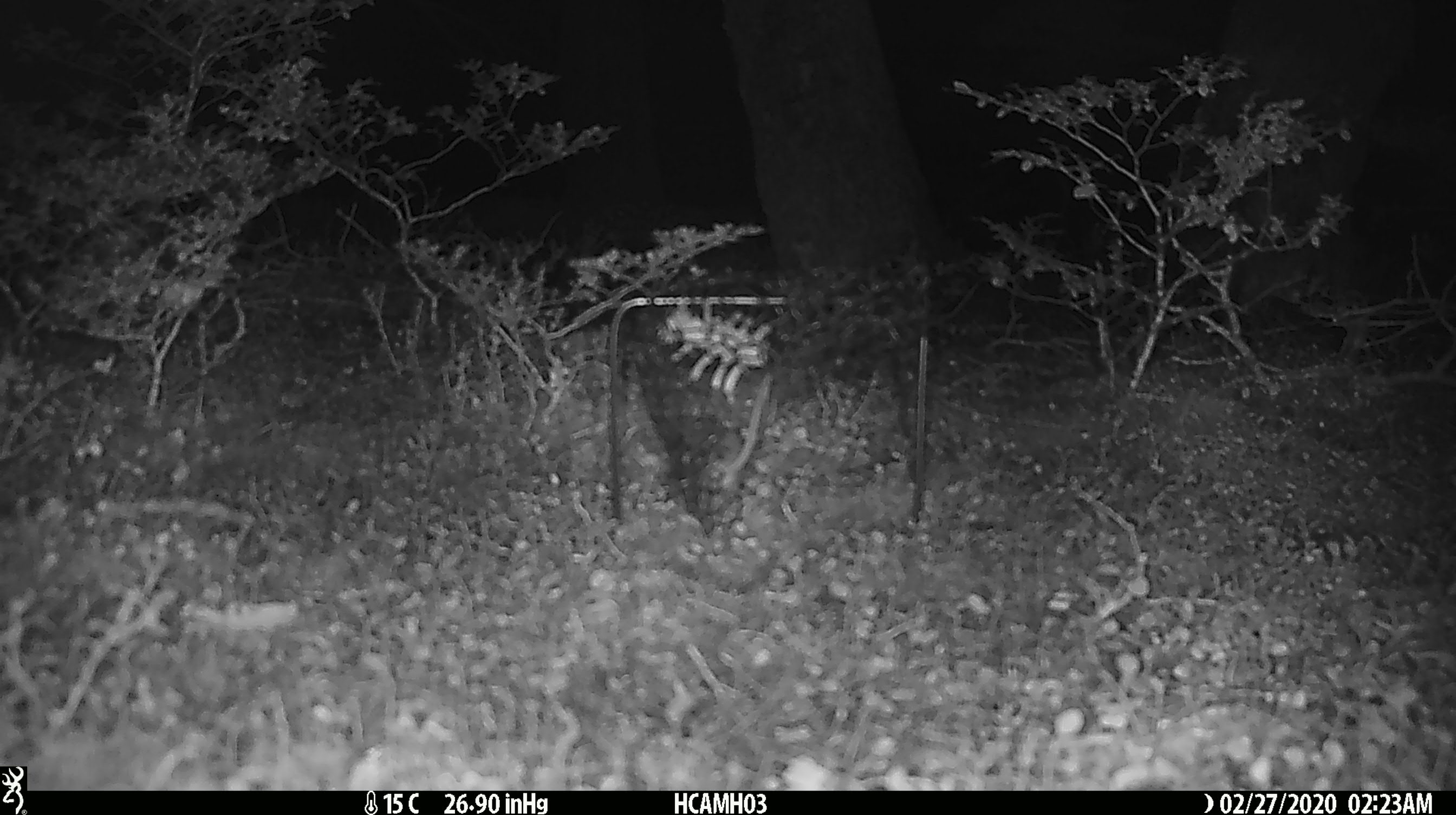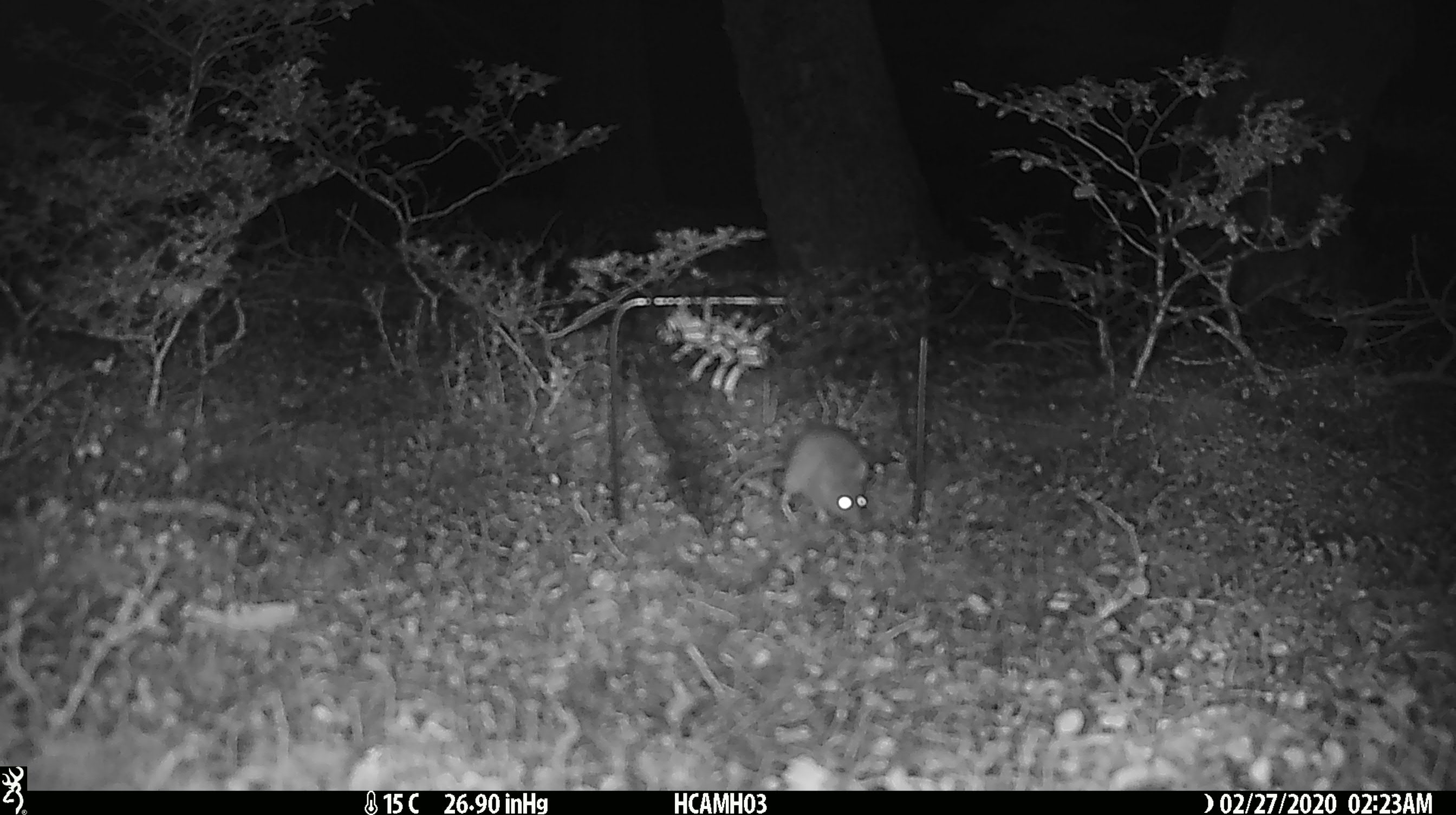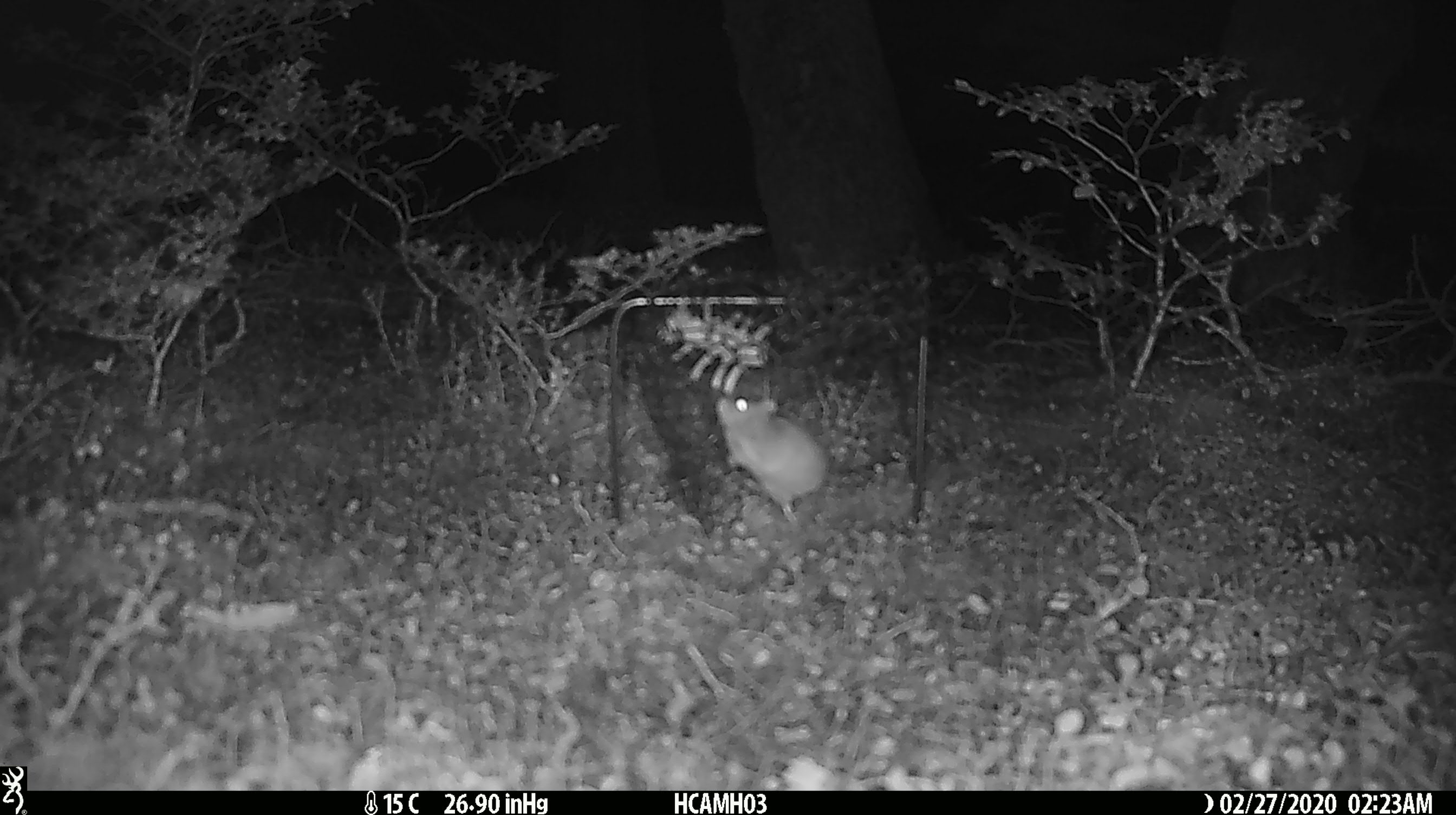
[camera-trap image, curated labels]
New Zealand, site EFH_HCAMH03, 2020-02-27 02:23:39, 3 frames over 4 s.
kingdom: Animalia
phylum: Chordata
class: Mammalia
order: Rodentia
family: Muridae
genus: Mus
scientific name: Mus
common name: mouse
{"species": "mouse (Mus)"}